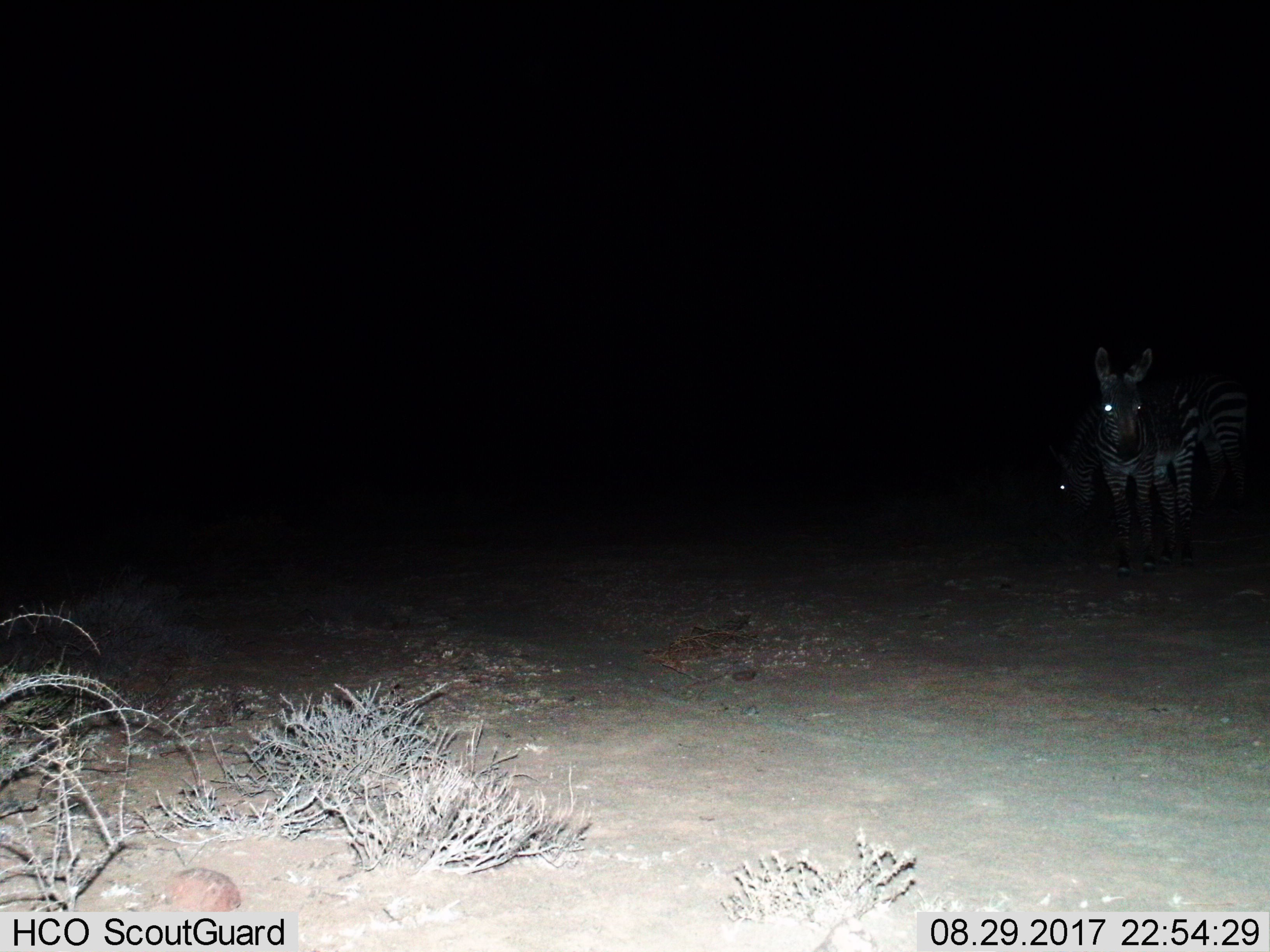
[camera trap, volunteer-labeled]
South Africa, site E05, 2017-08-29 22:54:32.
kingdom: Animalia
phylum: Chordata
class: Mammalia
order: Perissodactyla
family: Equidae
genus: Equus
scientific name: Equus zebra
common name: mountain zebra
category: zebramountain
Zebramountain (mountain zebra) (Equus zebra), count 2. Behavior (volunteer vote fractions): standing 86%, resting 0%, moving 14%, interacting 0%. Young present (vote fraction): 29%. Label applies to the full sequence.